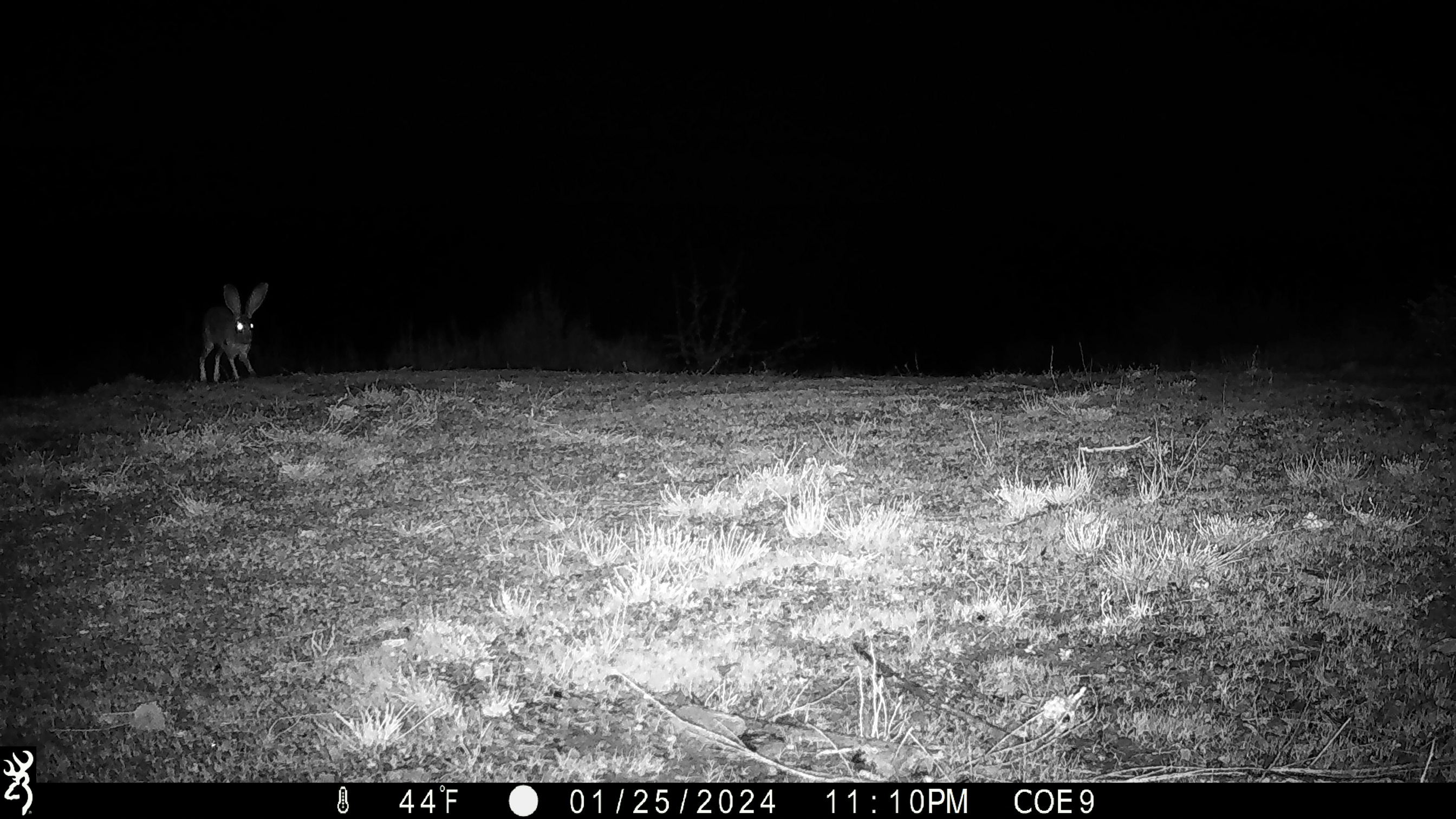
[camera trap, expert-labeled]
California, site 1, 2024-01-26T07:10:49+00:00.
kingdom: Animalia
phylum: Chordata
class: Mammalia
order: Lagomorpha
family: Leporidae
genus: Lepus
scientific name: Lepus californicus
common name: black-tailed jackrabbit